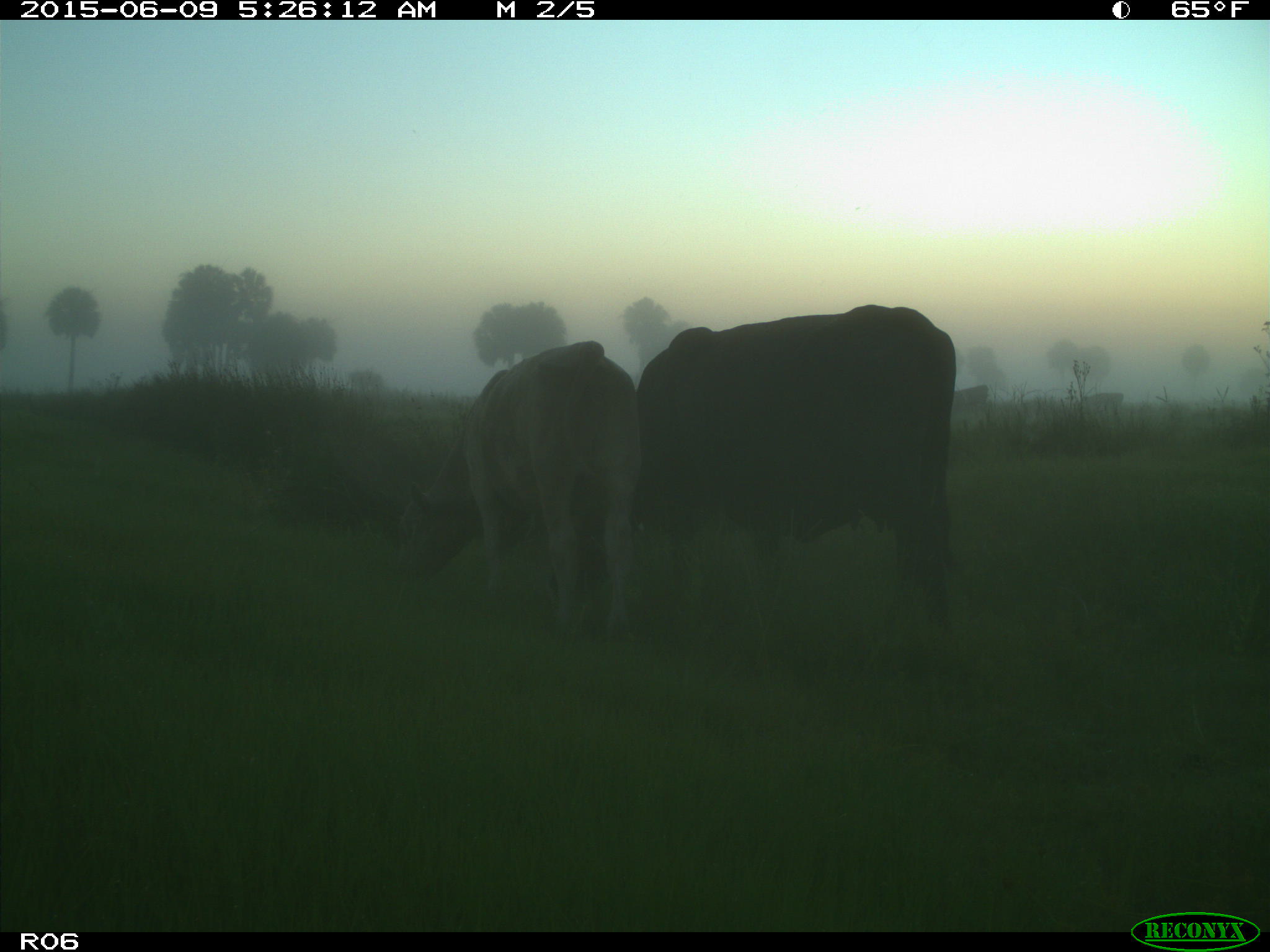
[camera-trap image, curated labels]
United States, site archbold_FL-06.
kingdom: Animalia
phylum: Chordata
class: Mammalia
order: Artiodactyla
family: Bovidae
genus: Bos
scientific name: Bos taurus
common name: domestic cow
Bos taurus (domestic cow).